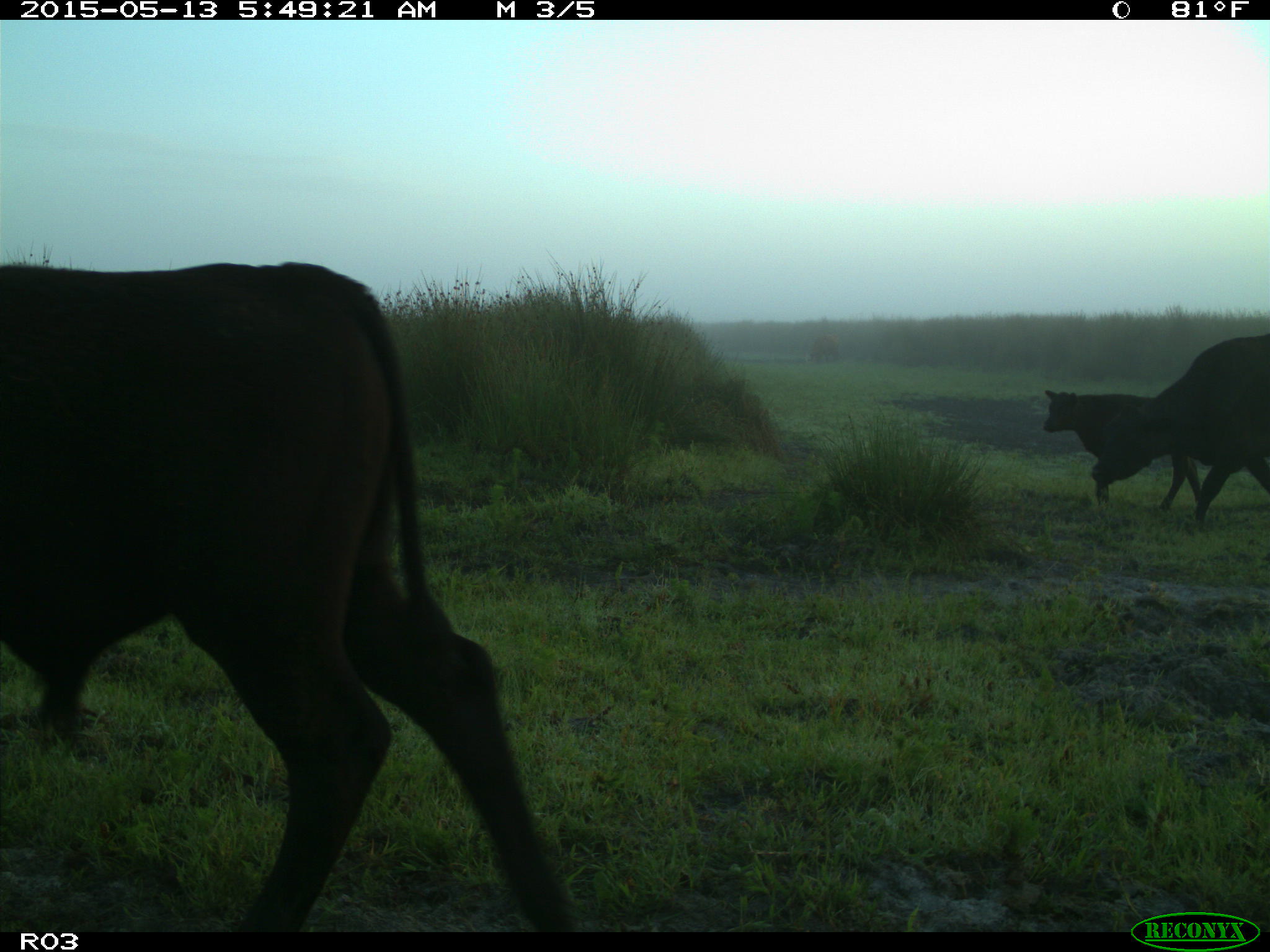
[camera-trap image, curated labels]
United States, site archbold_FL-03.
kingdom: Animalia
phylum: Chordata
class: Mammalia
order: Artiodactyla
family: Bovidae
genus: Bos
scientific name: Bos taurus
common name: domestic cow